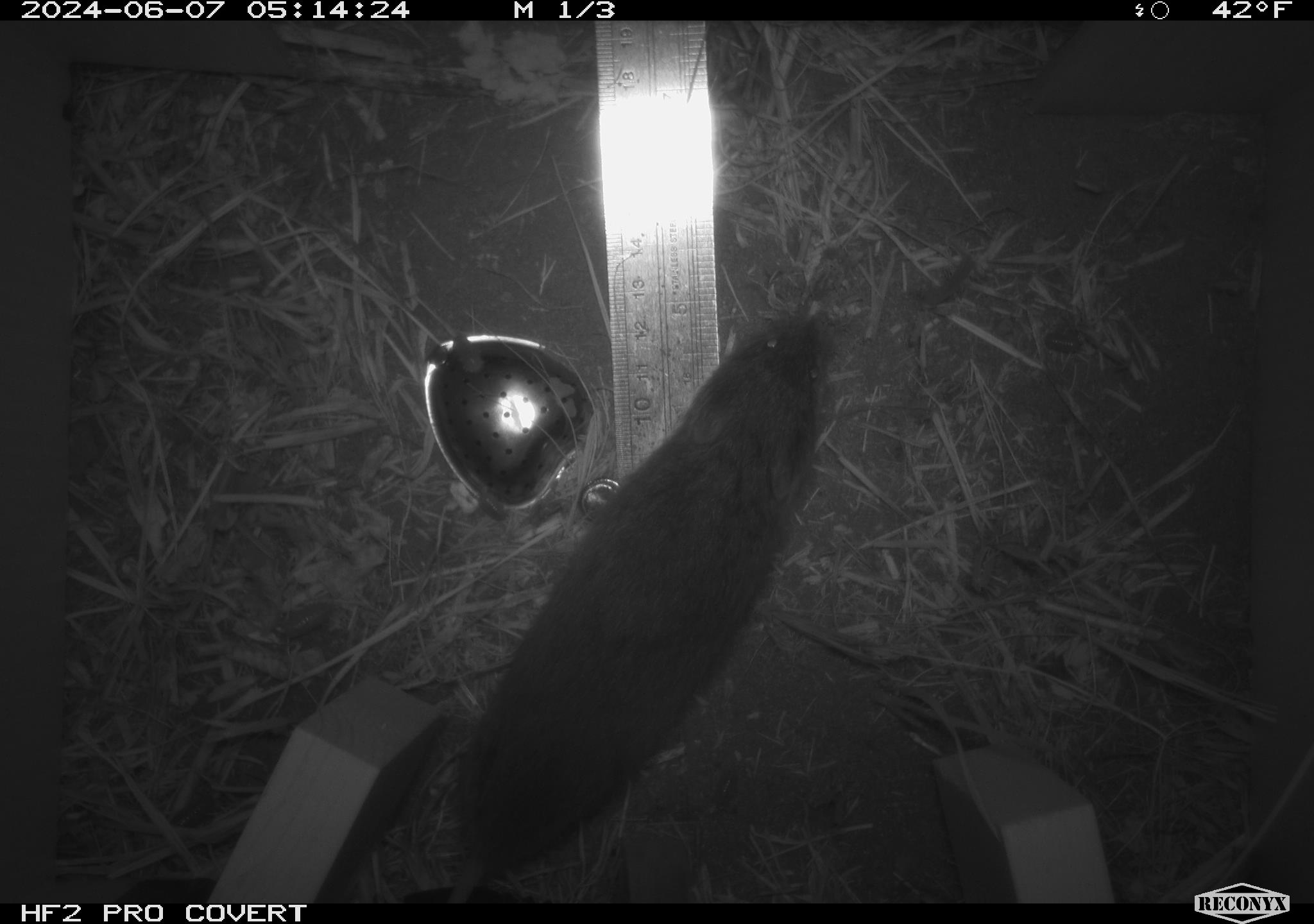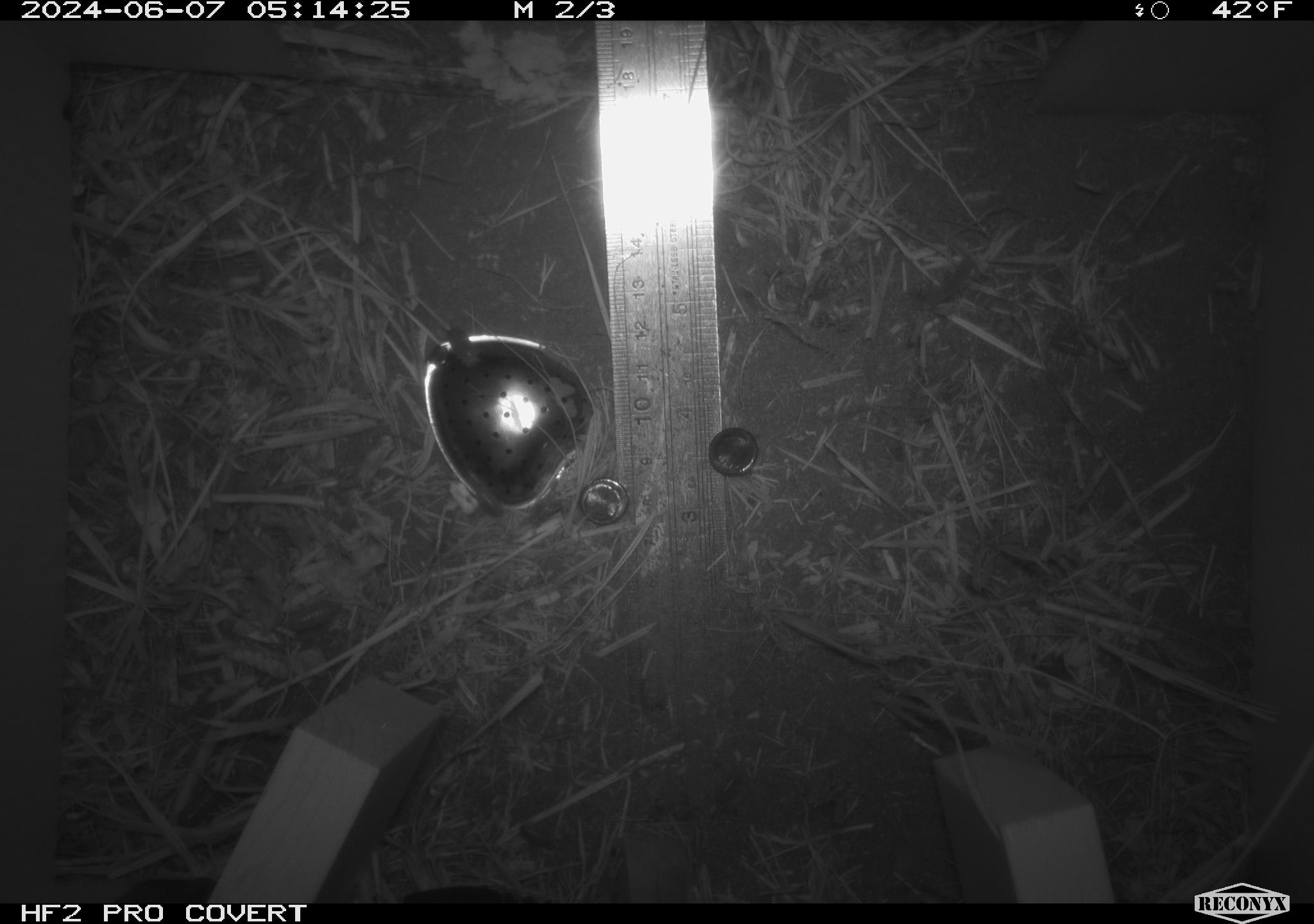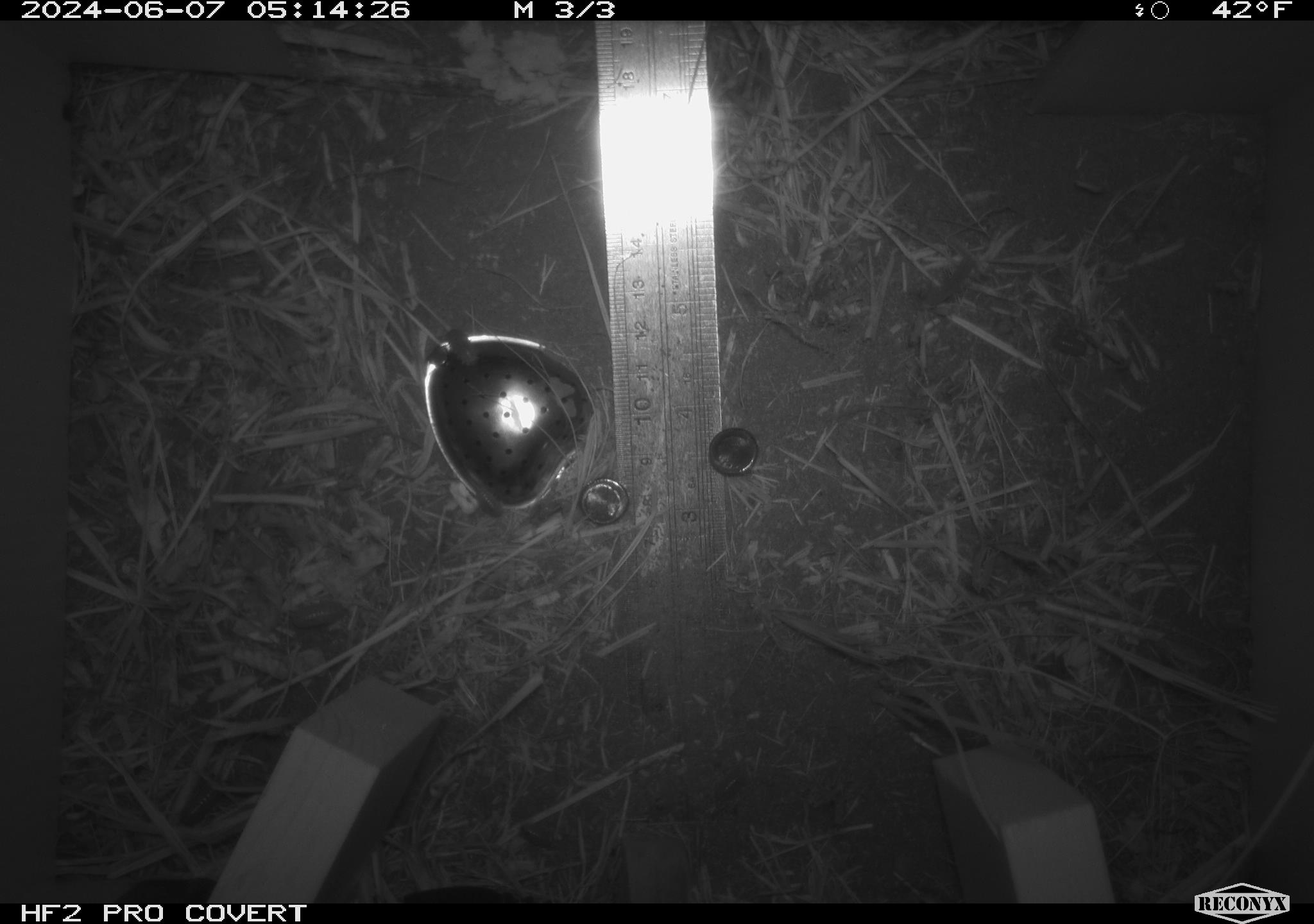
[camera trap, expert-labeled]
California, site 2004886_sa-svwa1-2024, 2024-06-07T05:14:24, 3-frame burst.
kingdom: Animalia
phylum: Chordata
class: Mammalia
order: Rodentia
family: Cricetidae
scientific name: Arvicolinae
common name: voles, lemmings, and muskrats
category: arvicolinae subfamily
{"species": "arvicolinae subfamily (voles, lemmings, and muskrats) (Arvicolinae)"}